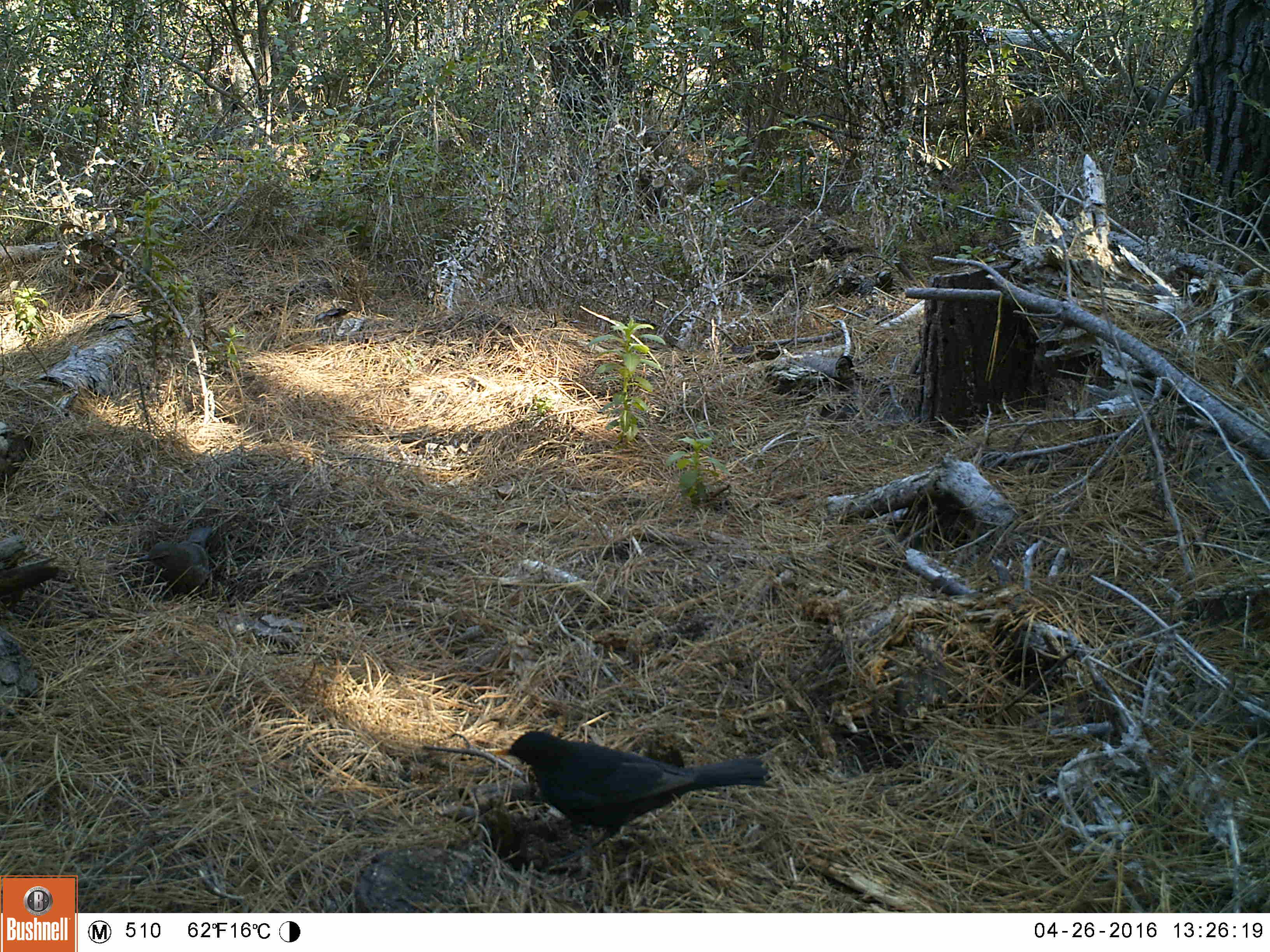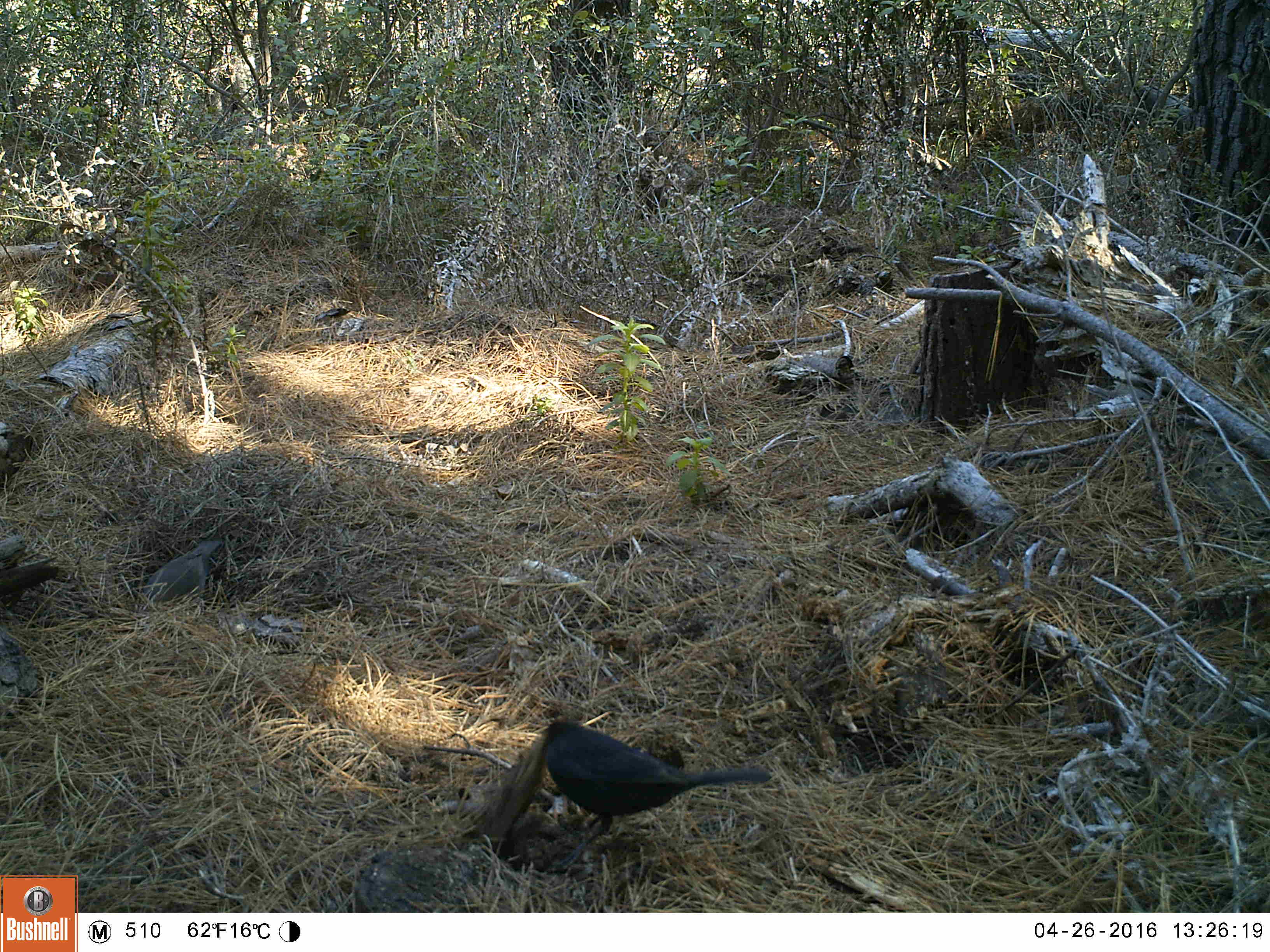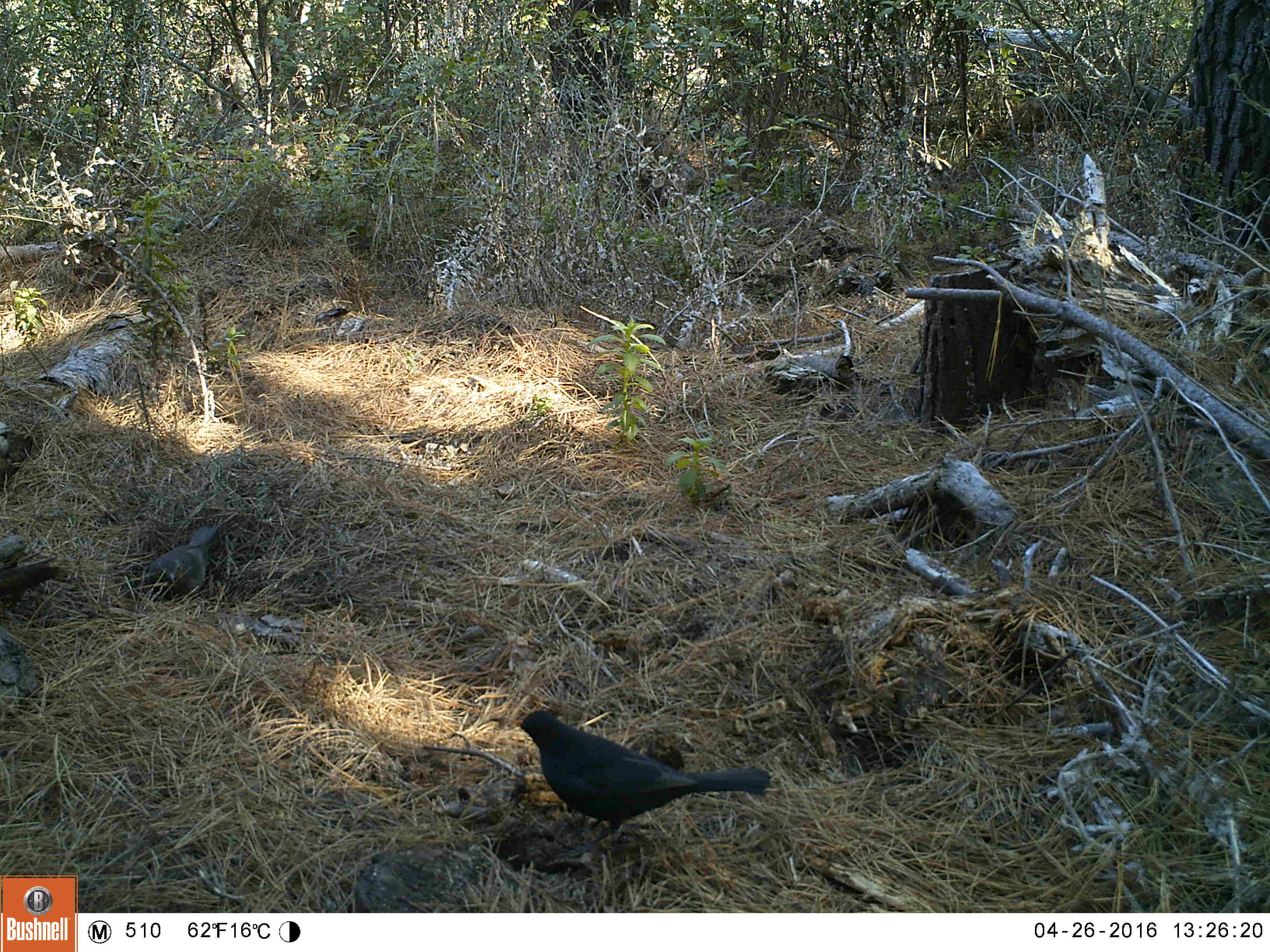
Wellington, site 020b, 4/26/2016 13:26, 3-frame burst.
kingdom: Animalia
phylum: Chordata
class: Aves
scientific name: Aves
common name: bird